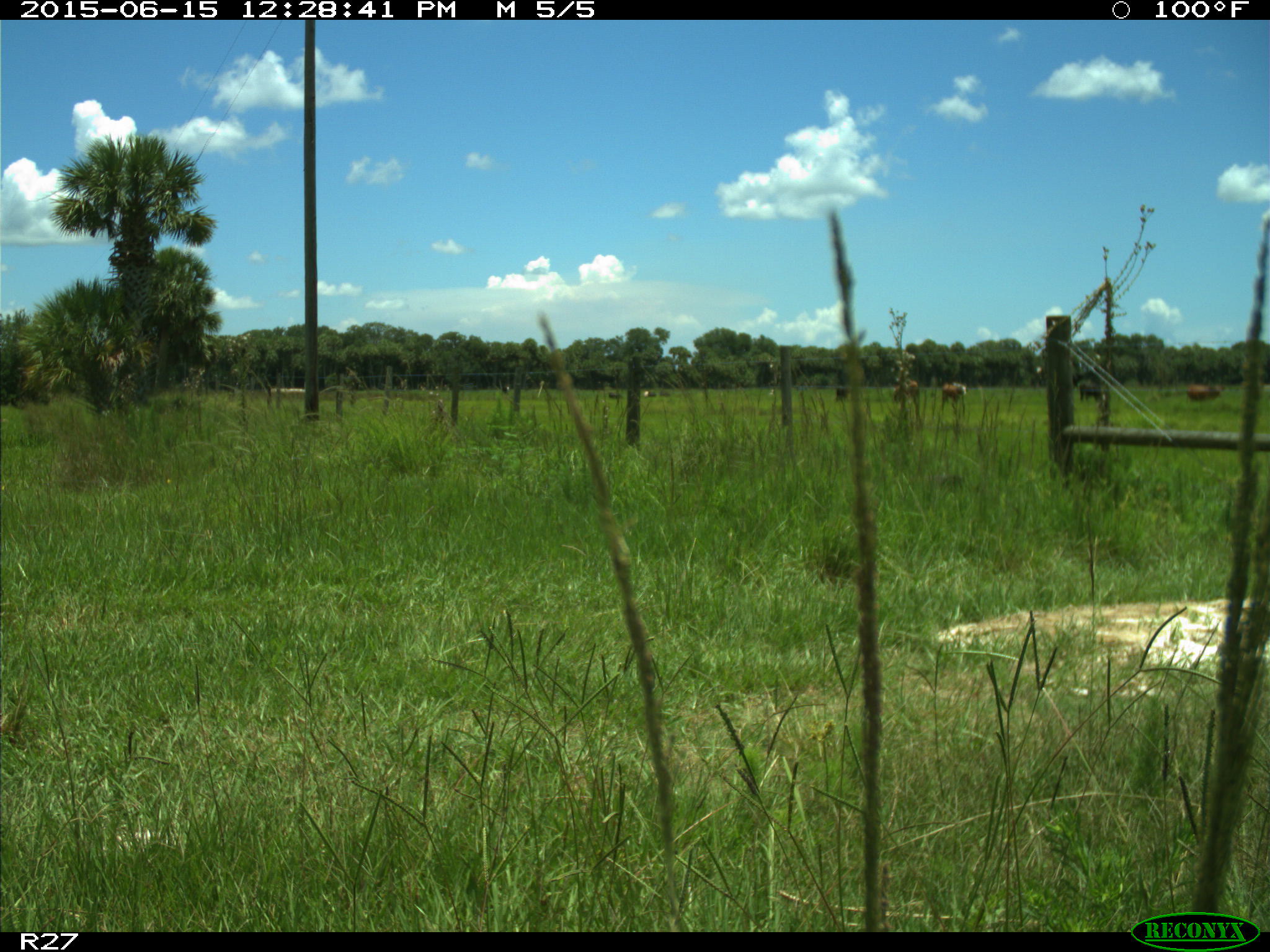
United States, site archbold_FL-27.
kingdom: Animalia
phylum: Chordata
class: Mammalia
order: Artiodactyla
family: Bovidae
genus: Bos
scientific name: Bos taurus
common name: domestic cow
Bos taurus (domestic cow).